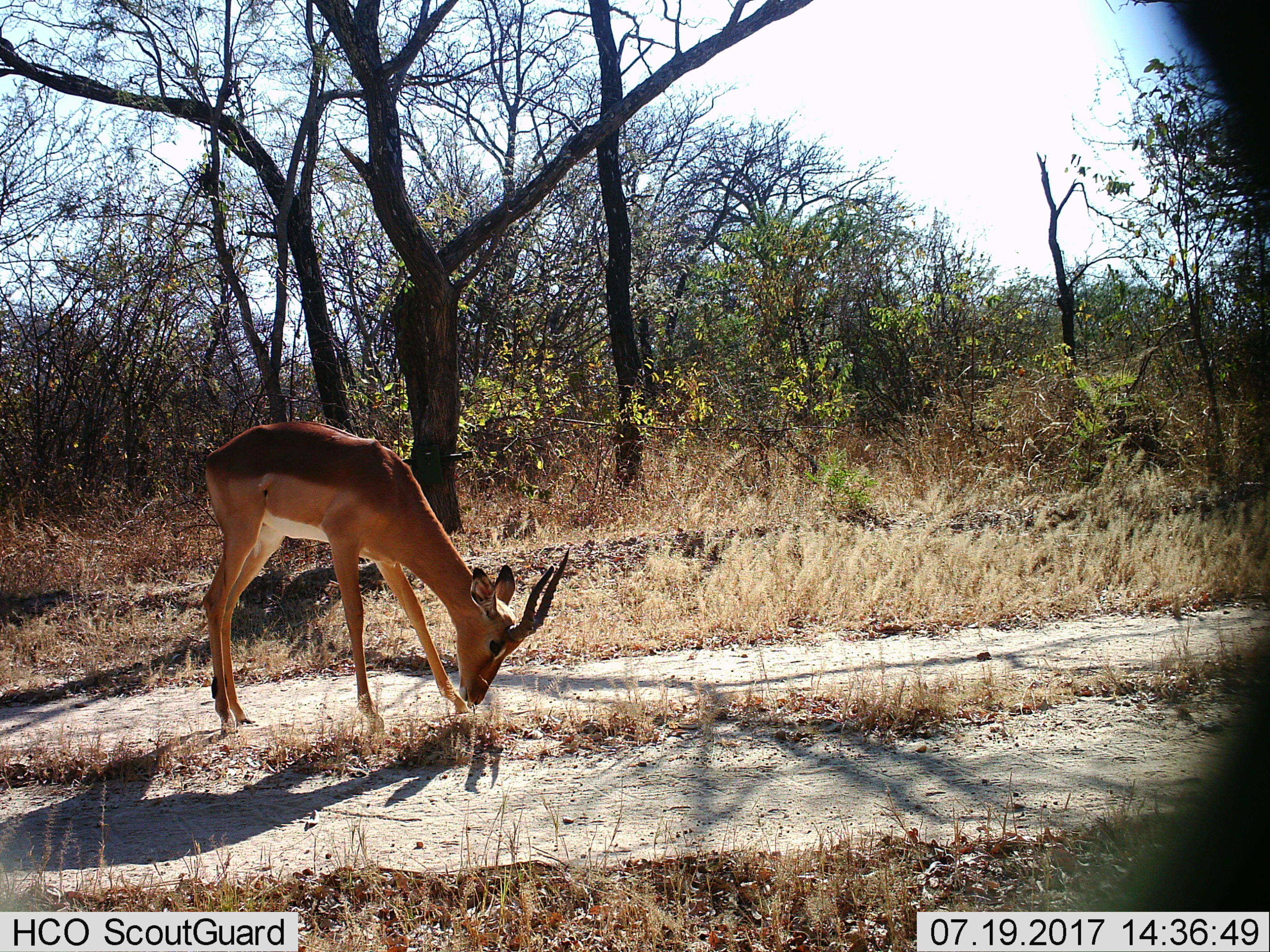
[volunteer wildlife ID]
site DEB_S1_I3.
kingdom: Animalia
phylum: Chordata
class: Mammalia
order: Artiodactyla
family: Bovidae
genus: Aepyceros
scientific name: Aepyceros melampus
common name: impala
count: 1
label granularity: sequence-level